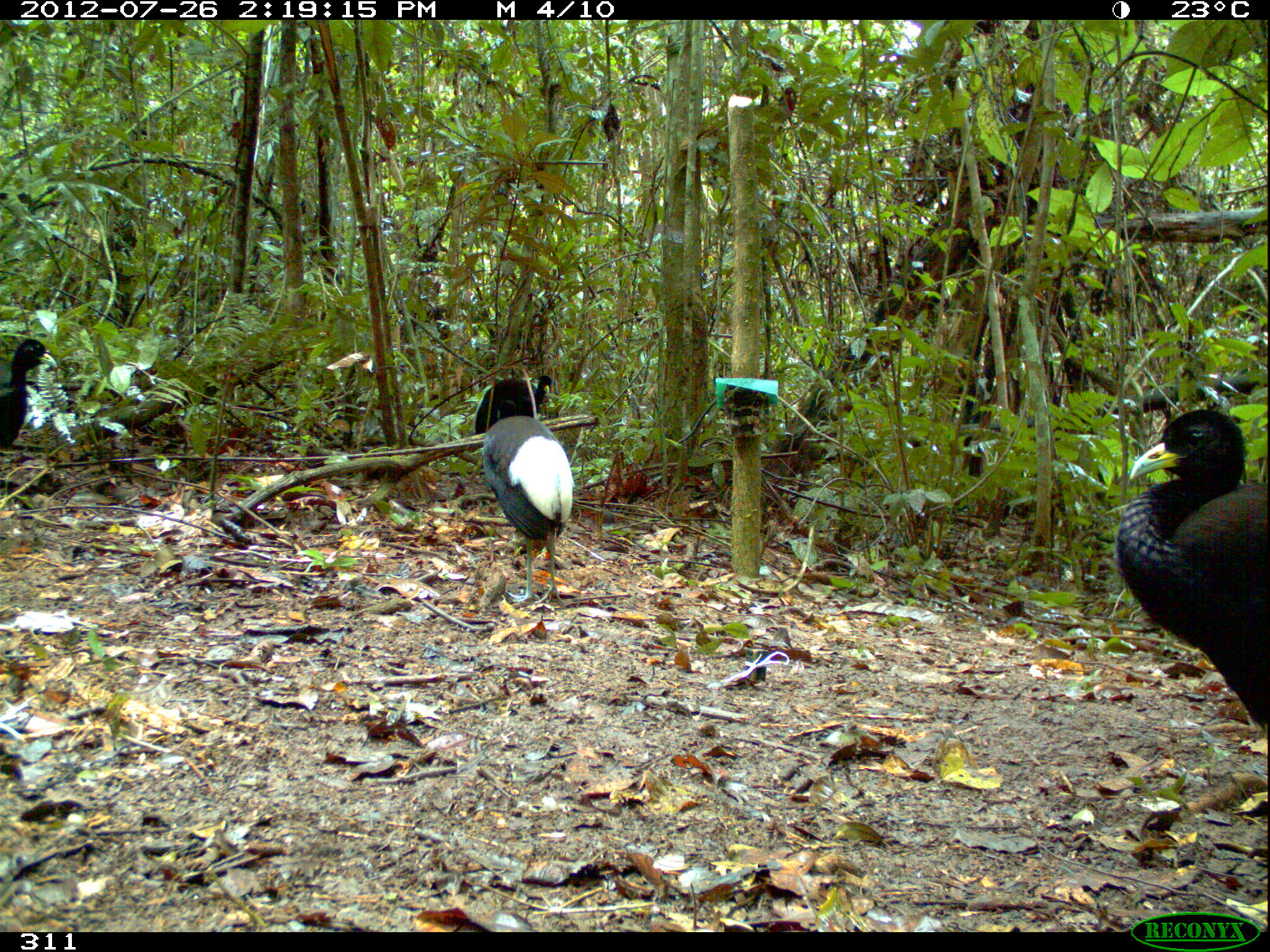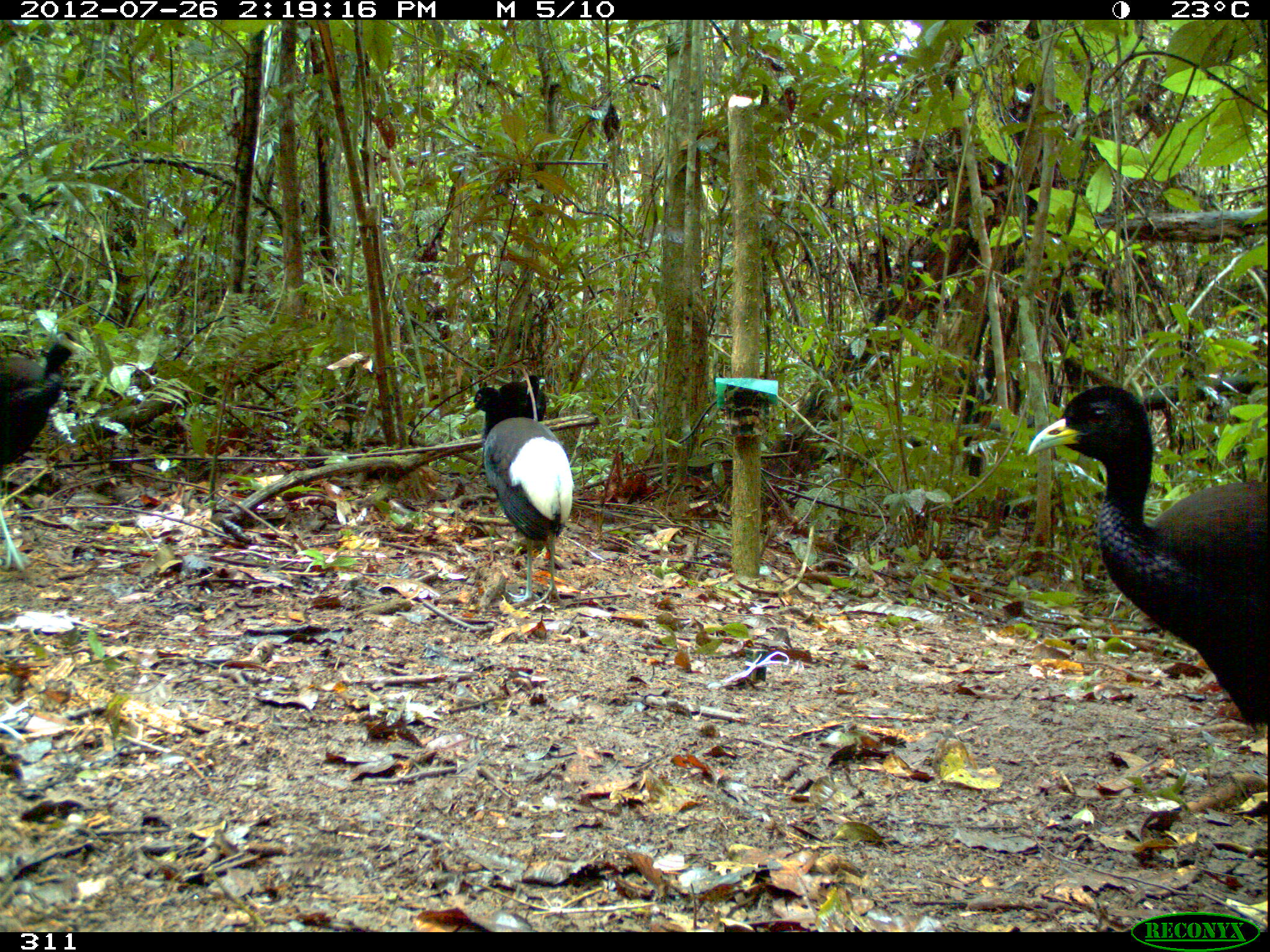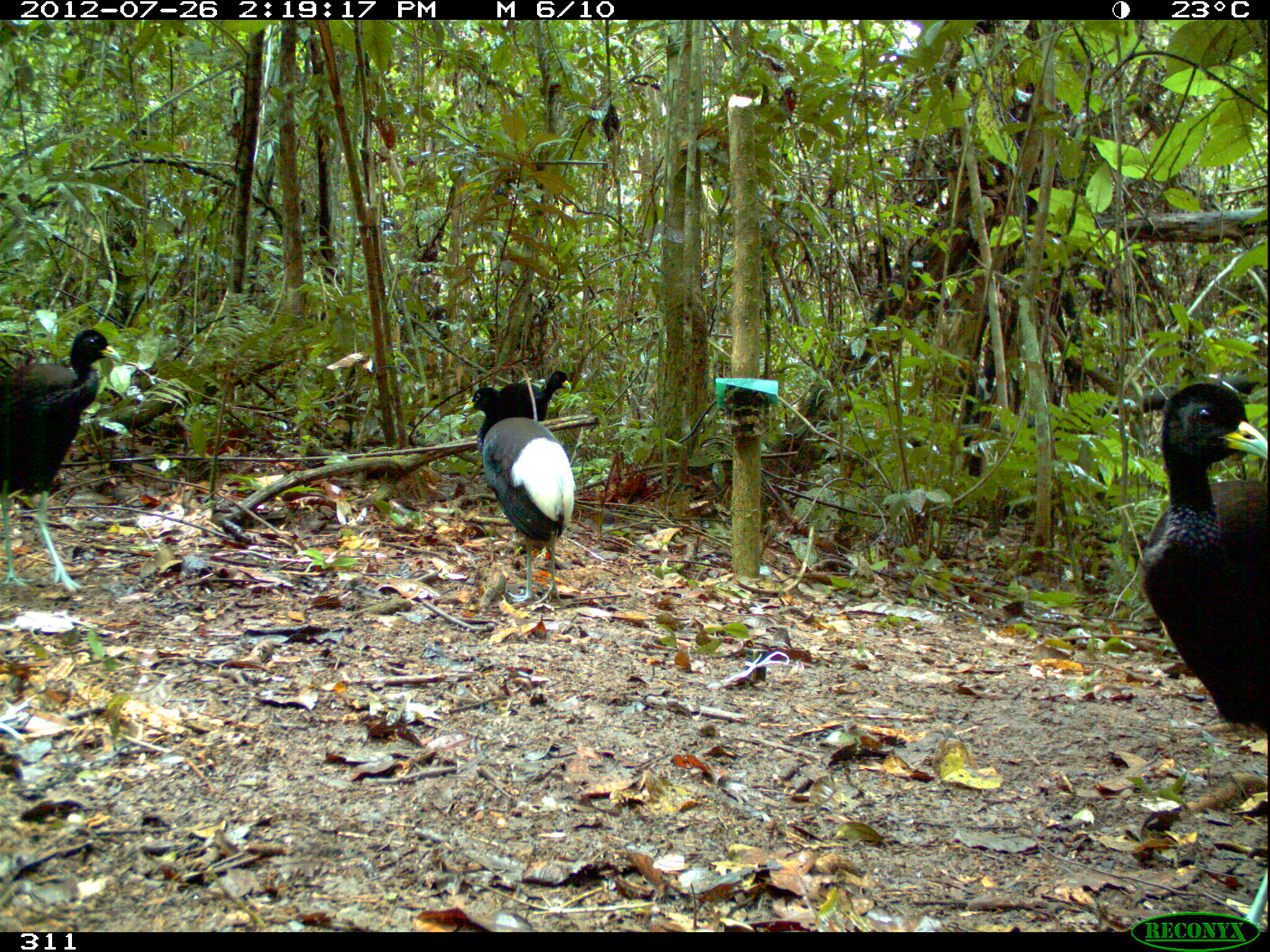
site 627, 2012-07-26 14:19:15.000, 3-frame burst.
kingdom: Animalia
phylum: Chordata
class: Aves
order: Gruiformes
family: Psophiidae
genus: Psophia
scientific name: Psophia leucoptera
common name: pale-winged trumpeter